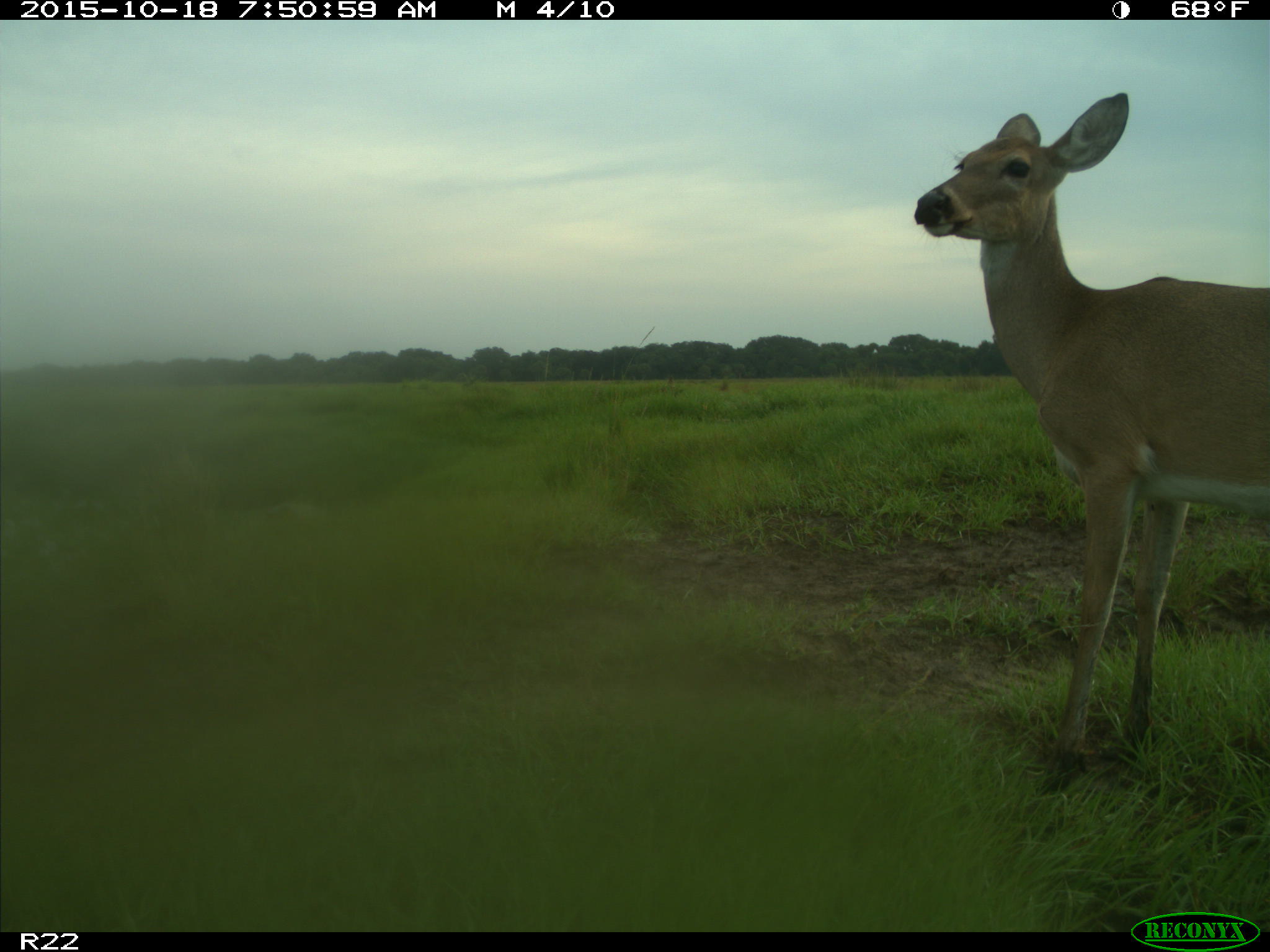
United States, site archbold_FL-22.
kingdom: Animalia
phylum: Chordata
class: Mammalia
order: Artiodactyla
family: Cervidae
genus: Odocoileus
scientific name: Odocoileus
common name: deer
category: unidentified deer